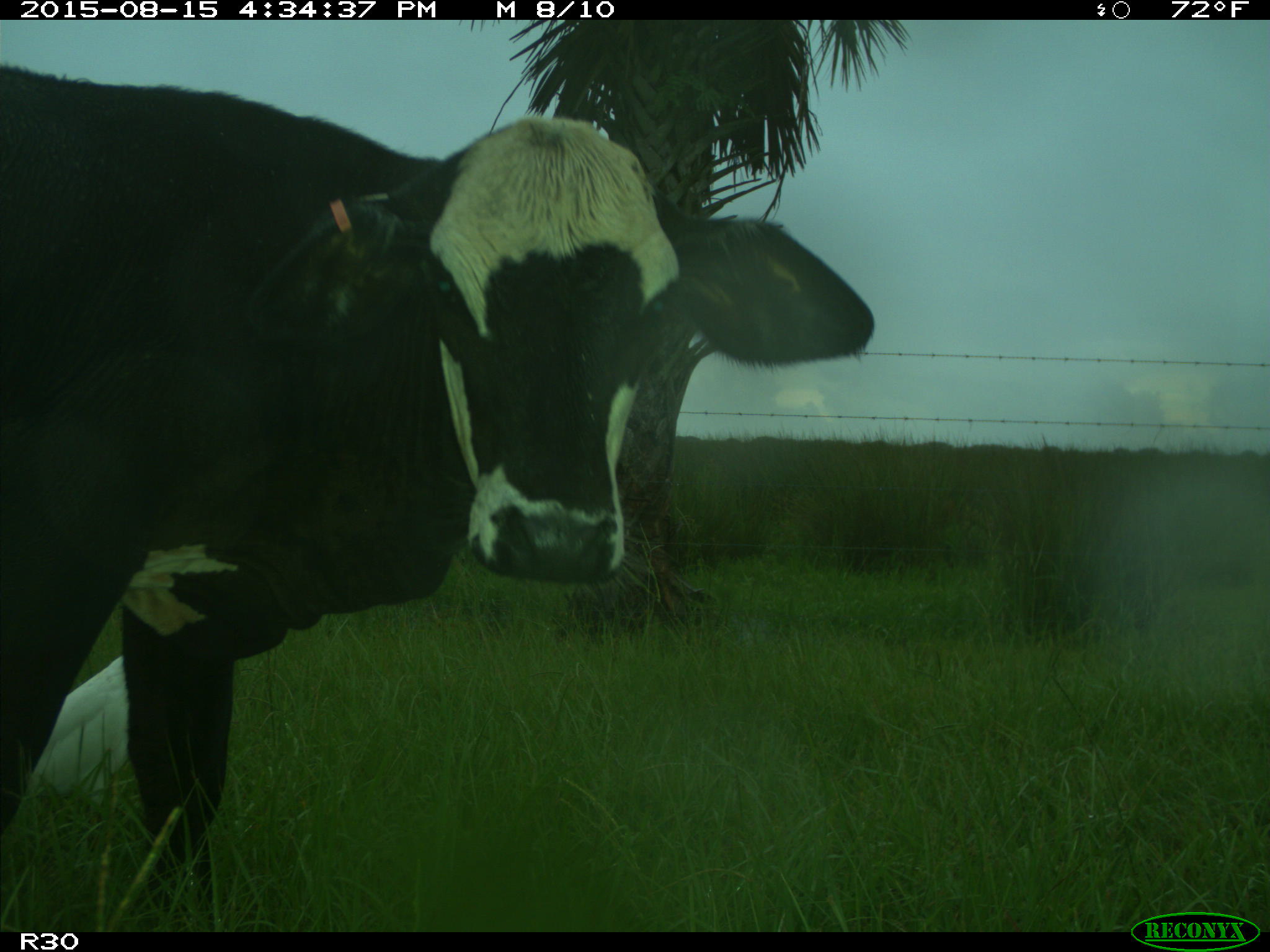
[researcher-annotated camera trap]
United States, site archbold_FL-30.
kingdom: Animalia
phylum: Chordata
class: Mammalia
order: Artiodactyla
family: Bovidae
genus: Bos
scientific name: Bos taurus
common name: domestic cow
Bos taurus (domestic cow).